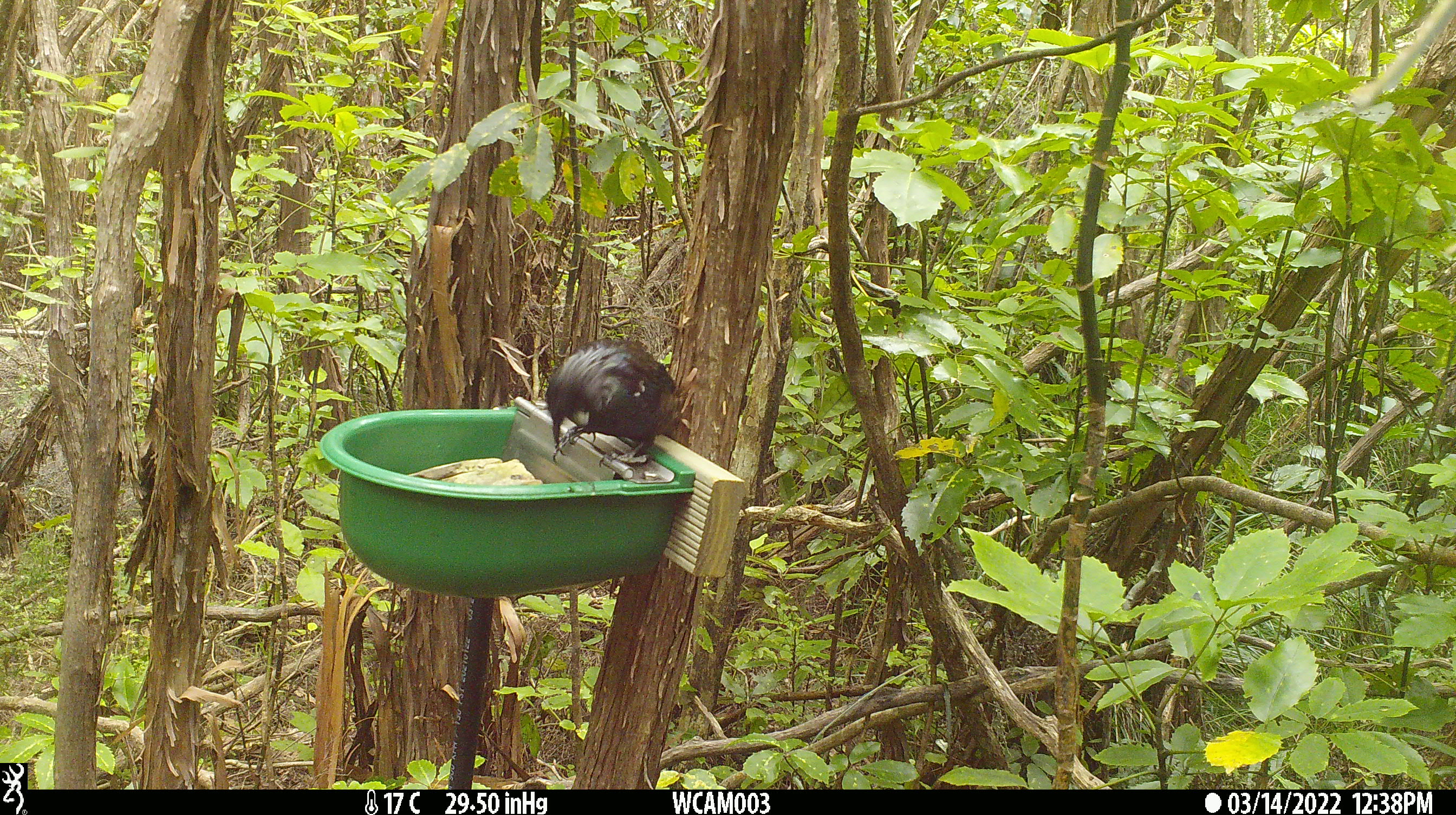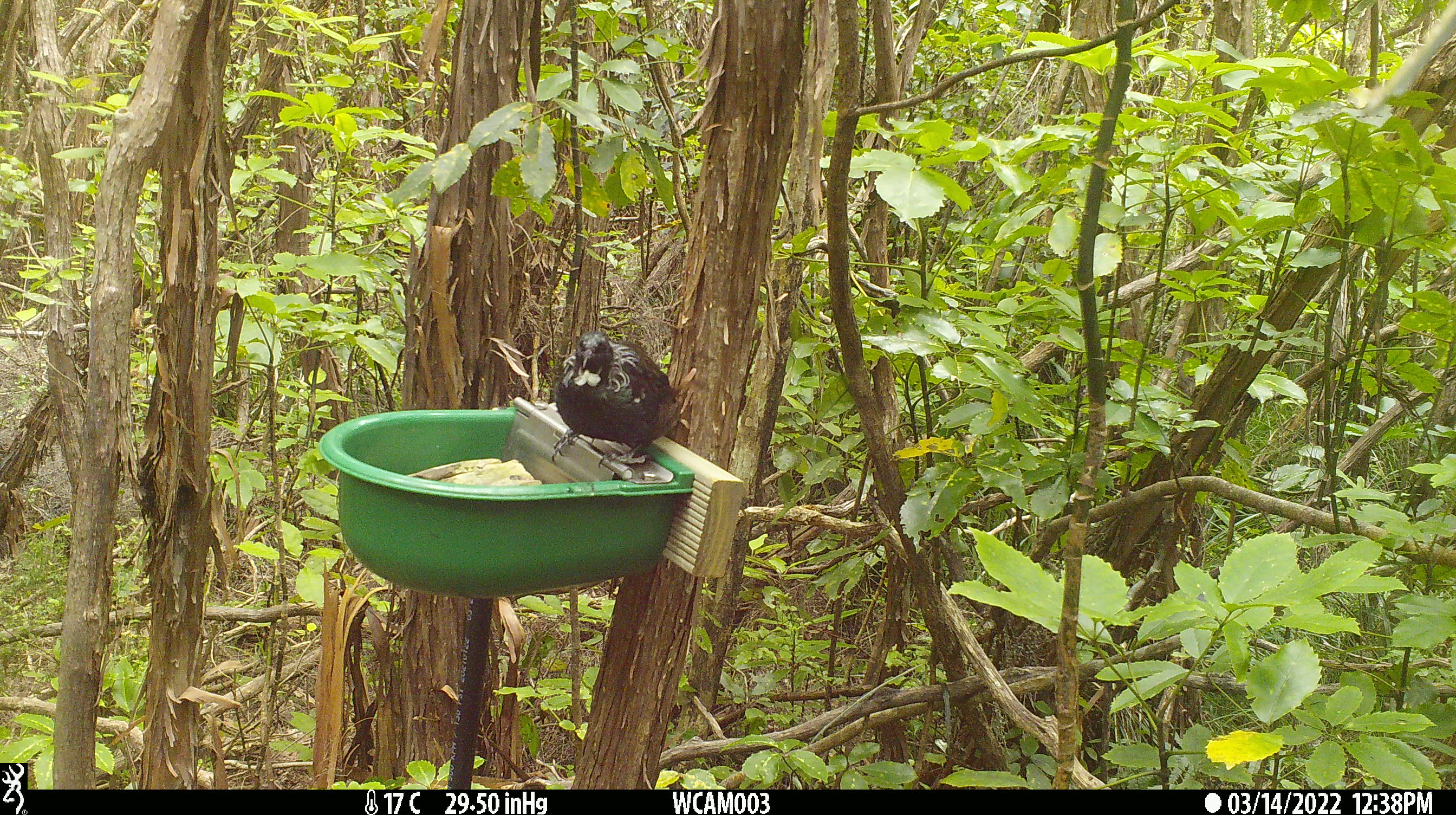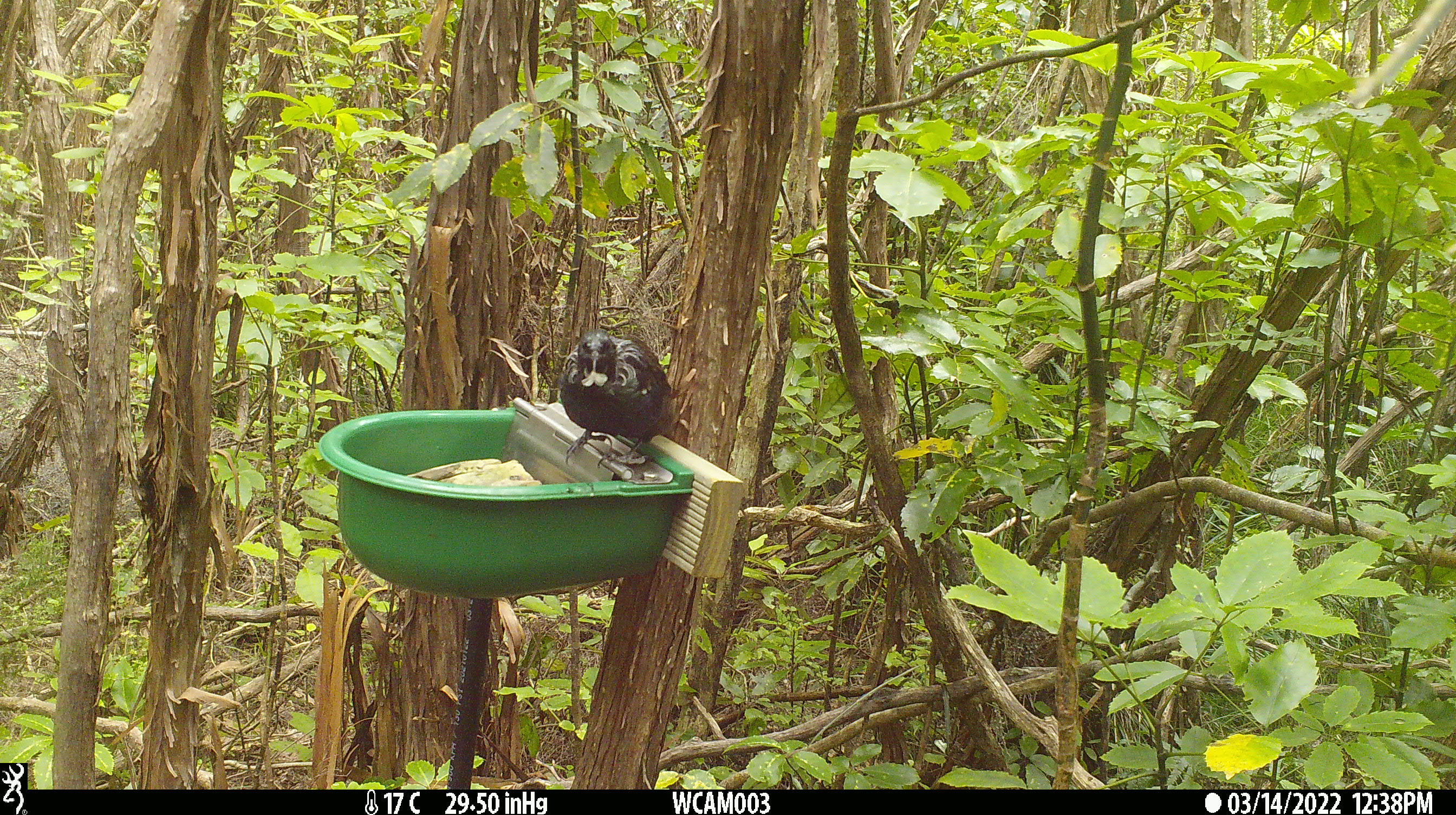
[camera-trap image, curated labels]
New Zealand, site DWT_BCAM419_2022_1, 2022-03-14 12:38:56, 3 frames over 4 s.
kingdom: Animalia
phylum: Chordata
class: Aves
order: Passeriformes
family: Meliphagidae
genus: Prosthemadera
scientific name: Prosthemadera novaeseelandiae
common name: tui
Tui (Prosthemadera novaeseelandiae).